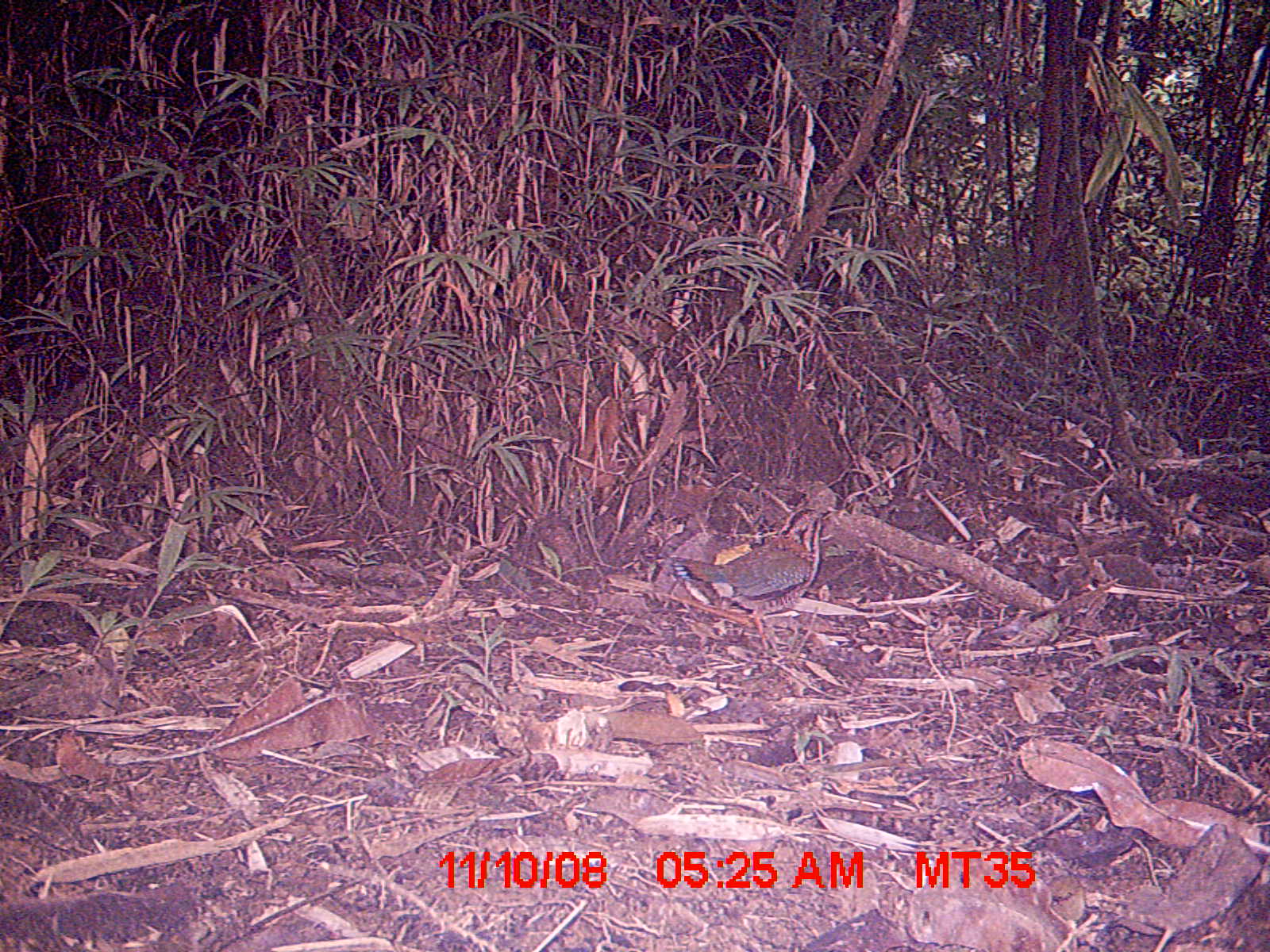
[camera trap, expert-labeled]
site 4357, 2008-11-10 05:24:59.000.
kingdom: Animalia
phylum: Chordata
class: Aves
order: Coraciiformes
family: Brachypteraciidae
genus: Brachypteracias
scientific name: Brachypteracias squamiger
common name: scaly ground-roller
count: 2